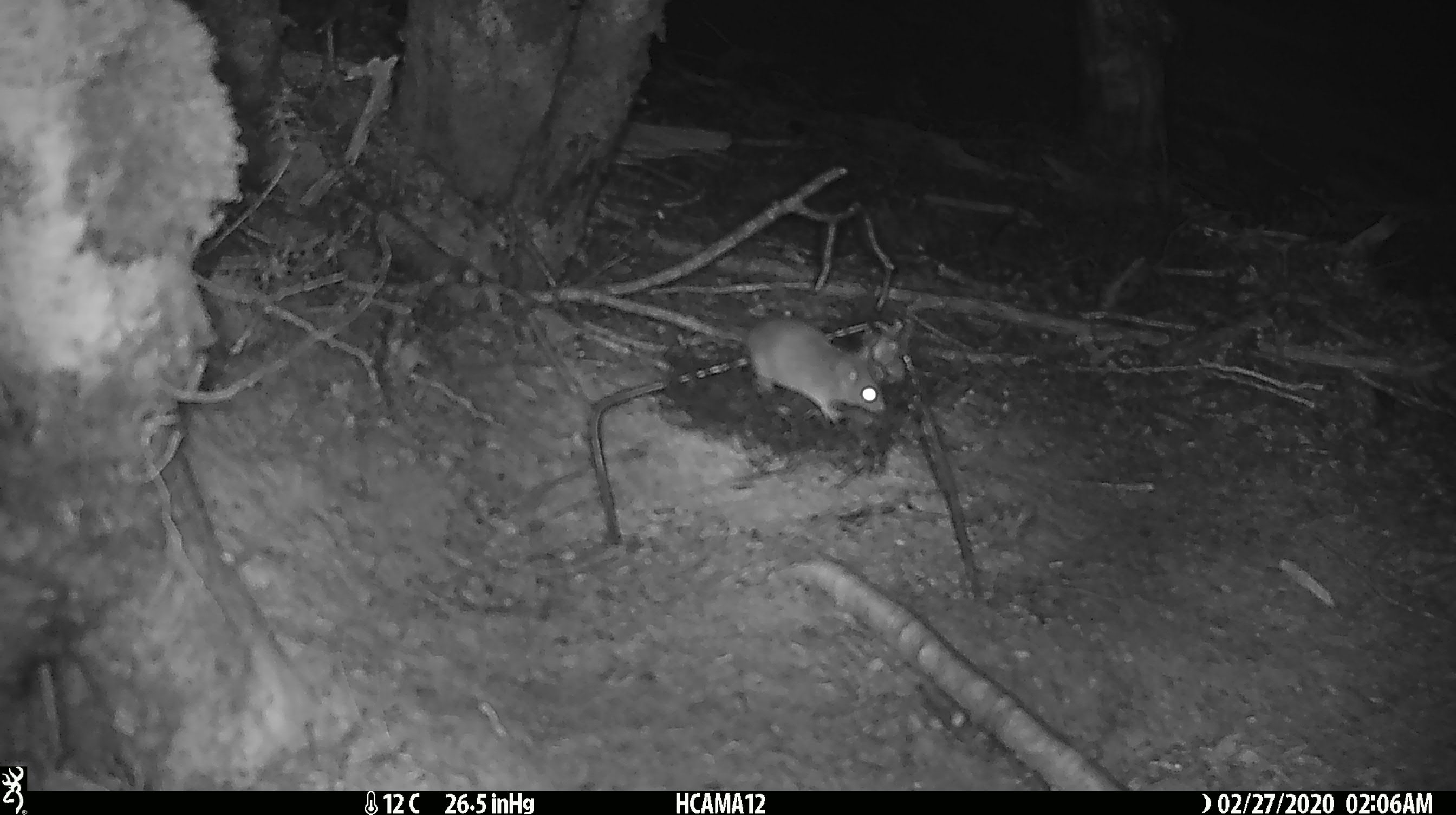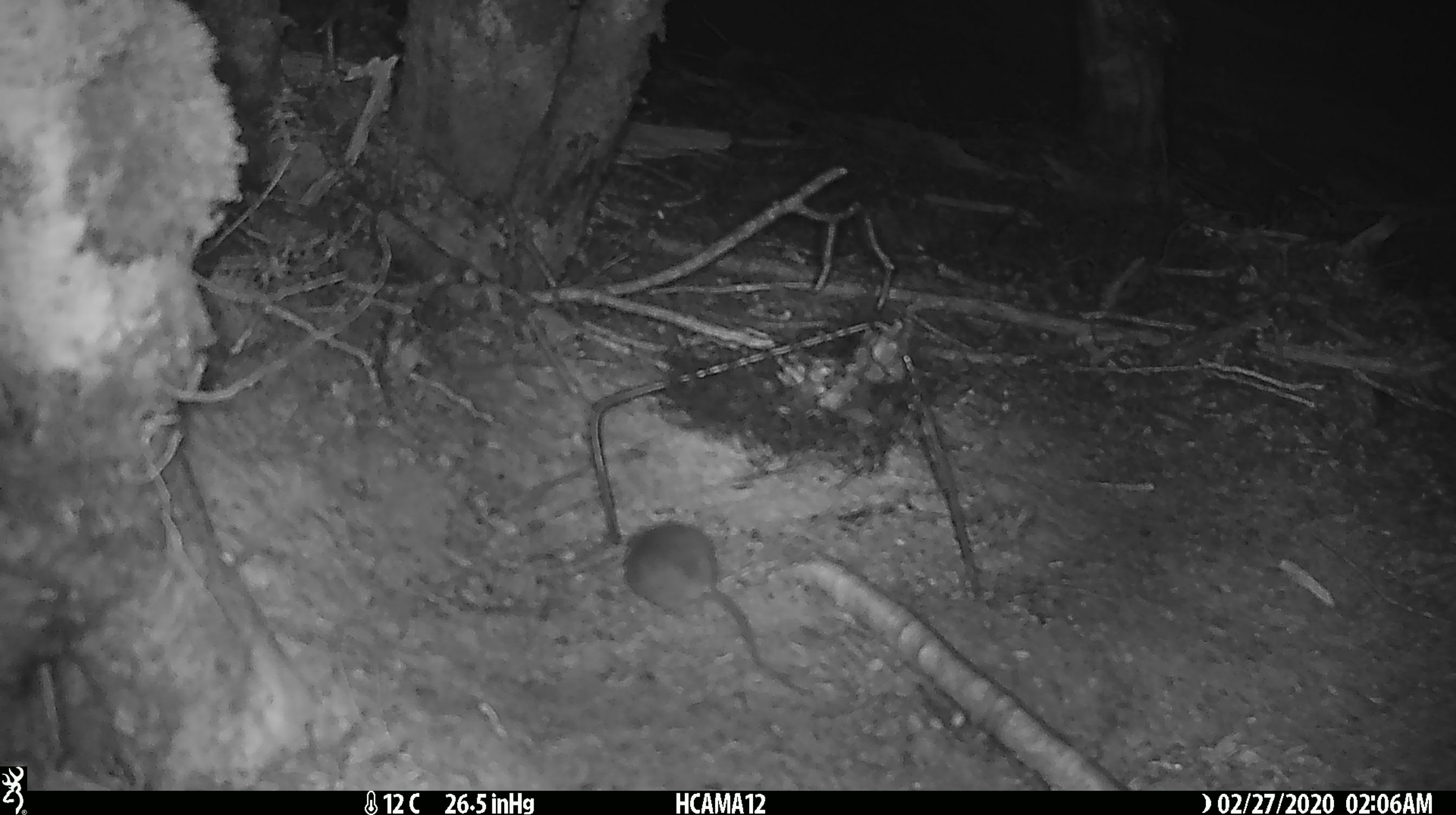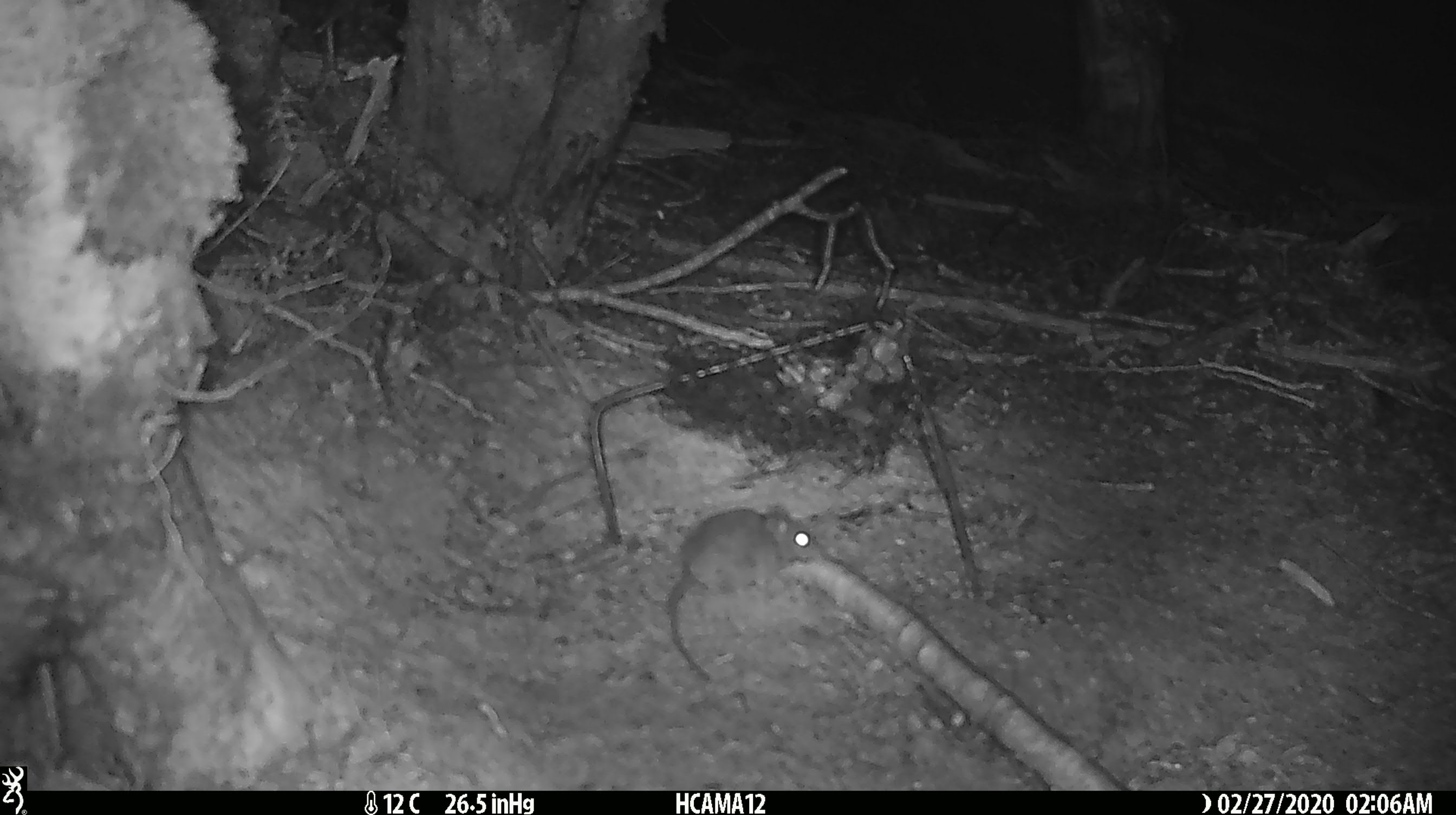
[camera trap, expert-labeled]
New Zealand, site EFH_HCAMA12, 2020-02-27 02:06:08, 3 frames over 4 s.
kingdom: Animalia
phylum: Chordata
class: Mammalia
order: Rodentia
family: Muridae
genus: Mus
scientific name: Mus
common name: mouse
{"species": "mouse (Mus)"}